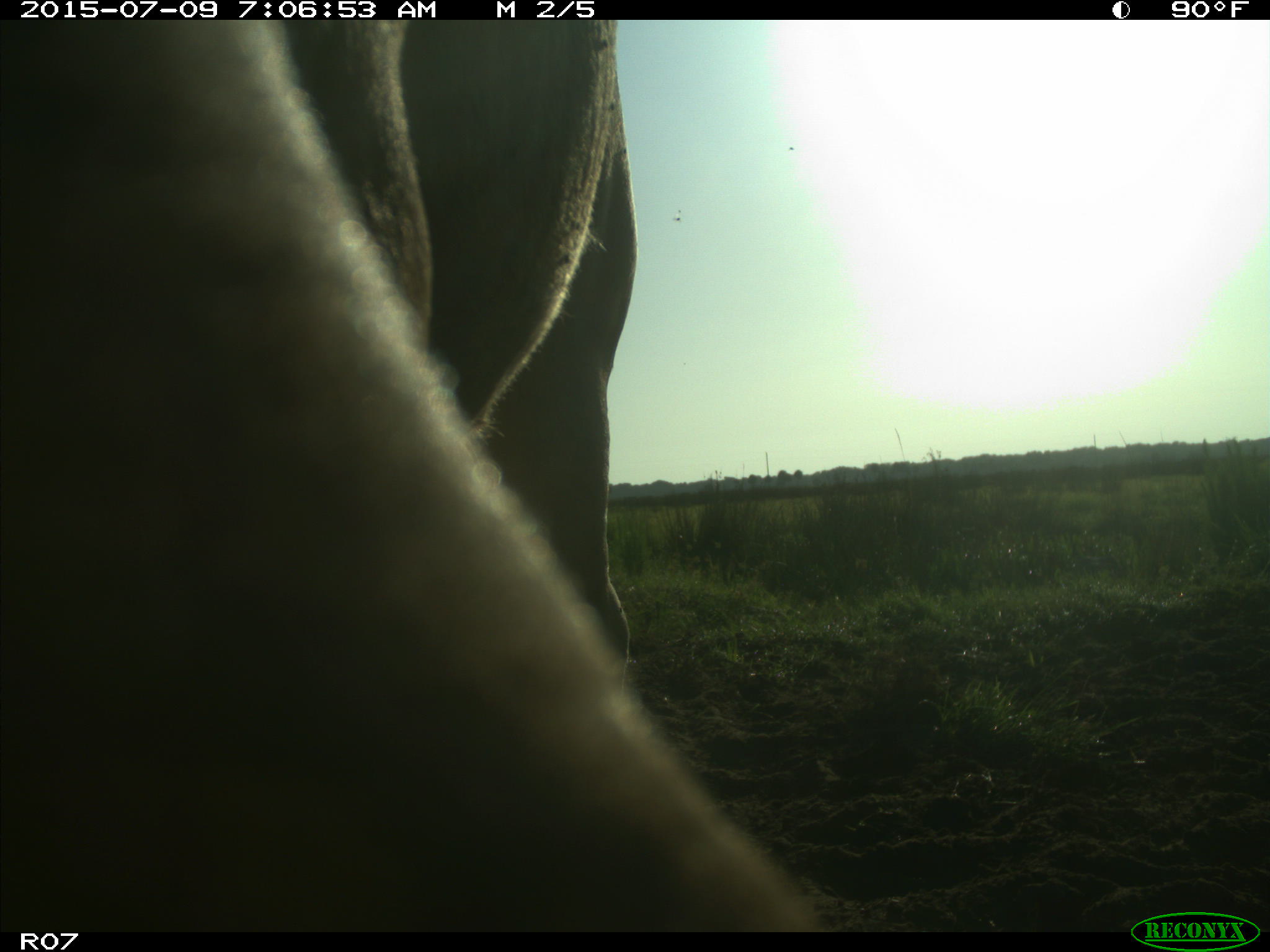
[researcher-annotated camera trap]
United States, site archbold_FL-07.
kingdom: Animalia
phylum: Chordata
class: Mammalia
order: Artiodactyla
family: Bovidae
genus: Bos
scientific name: Bos taurus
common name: domestic cow